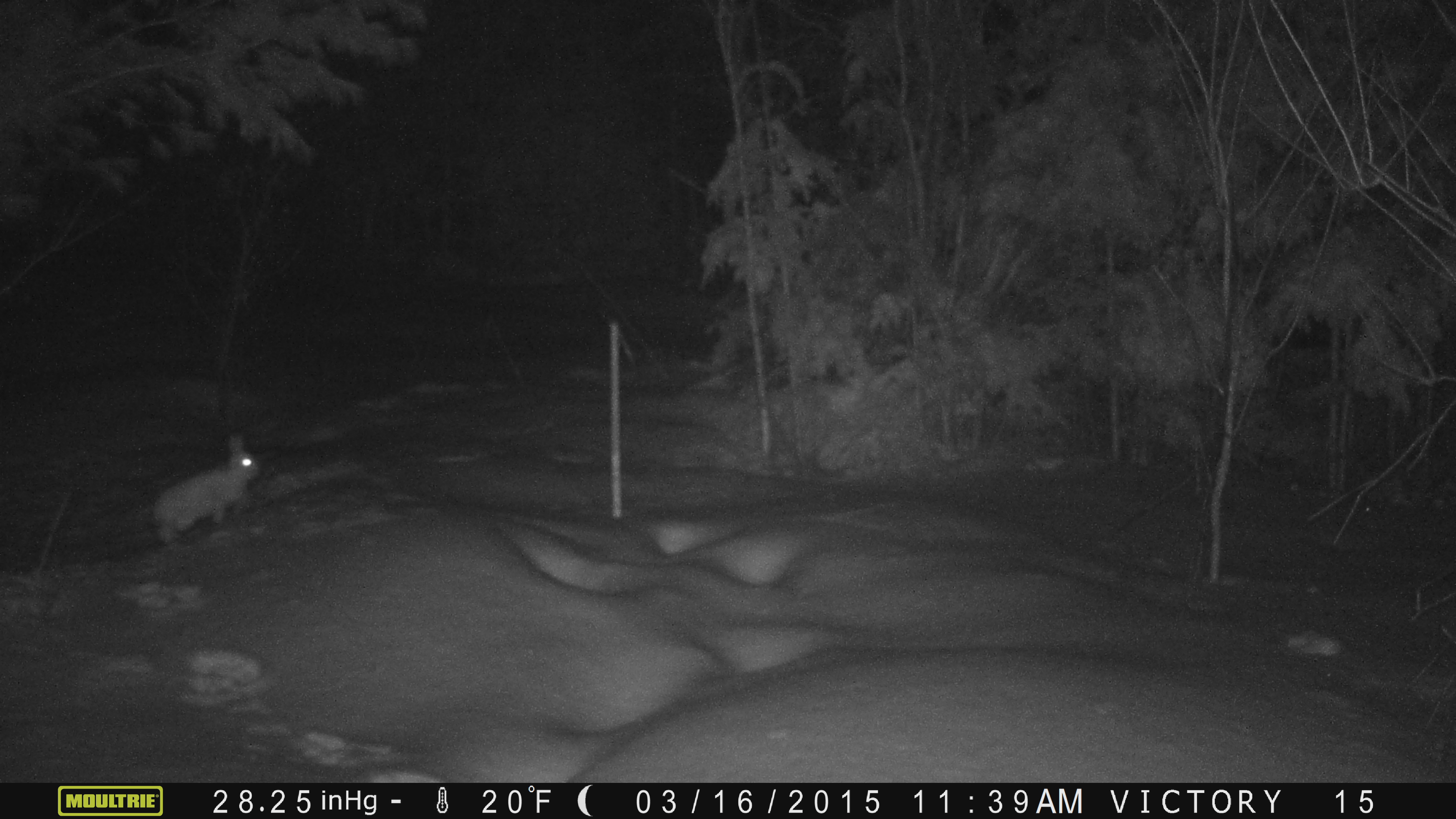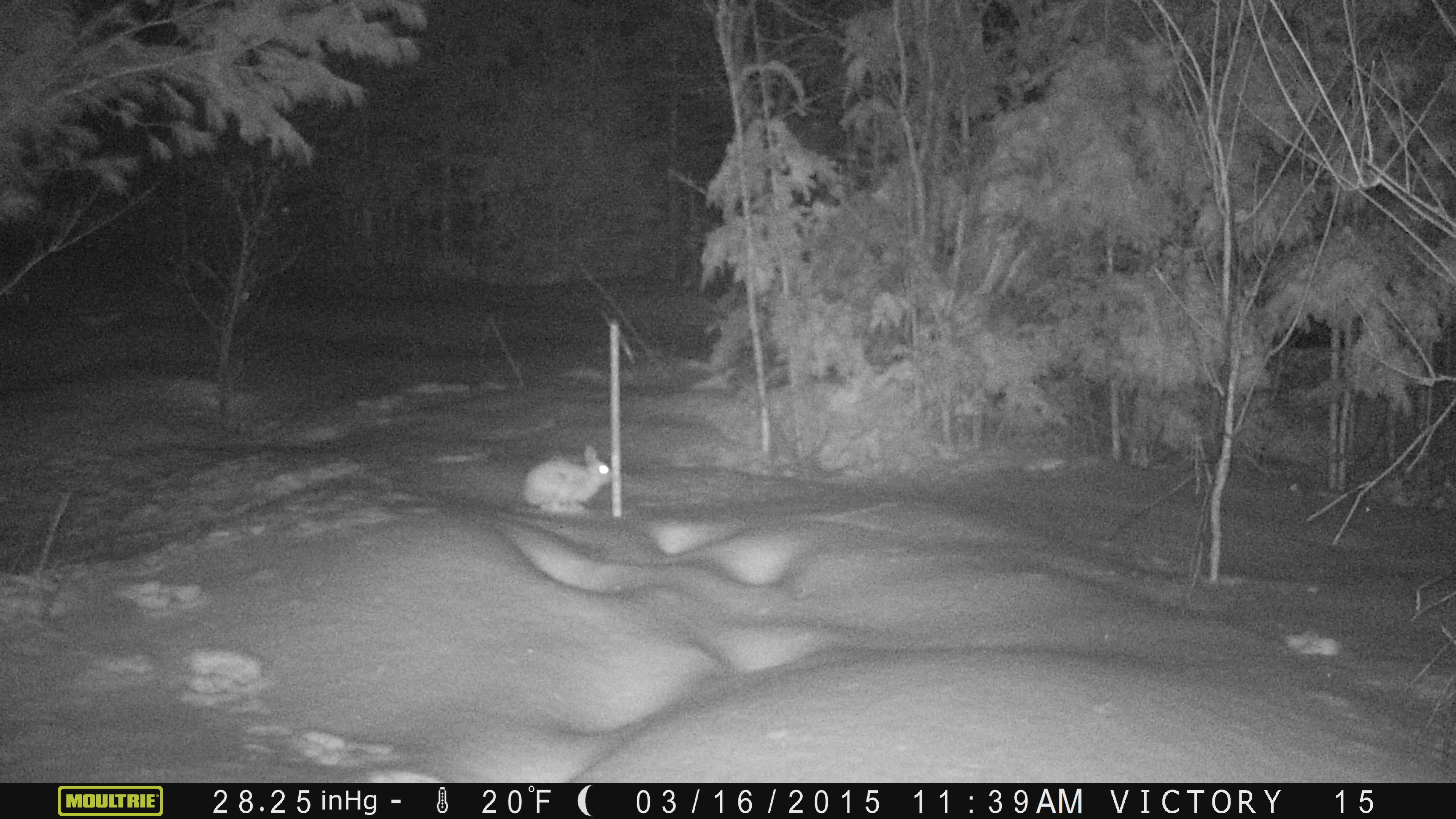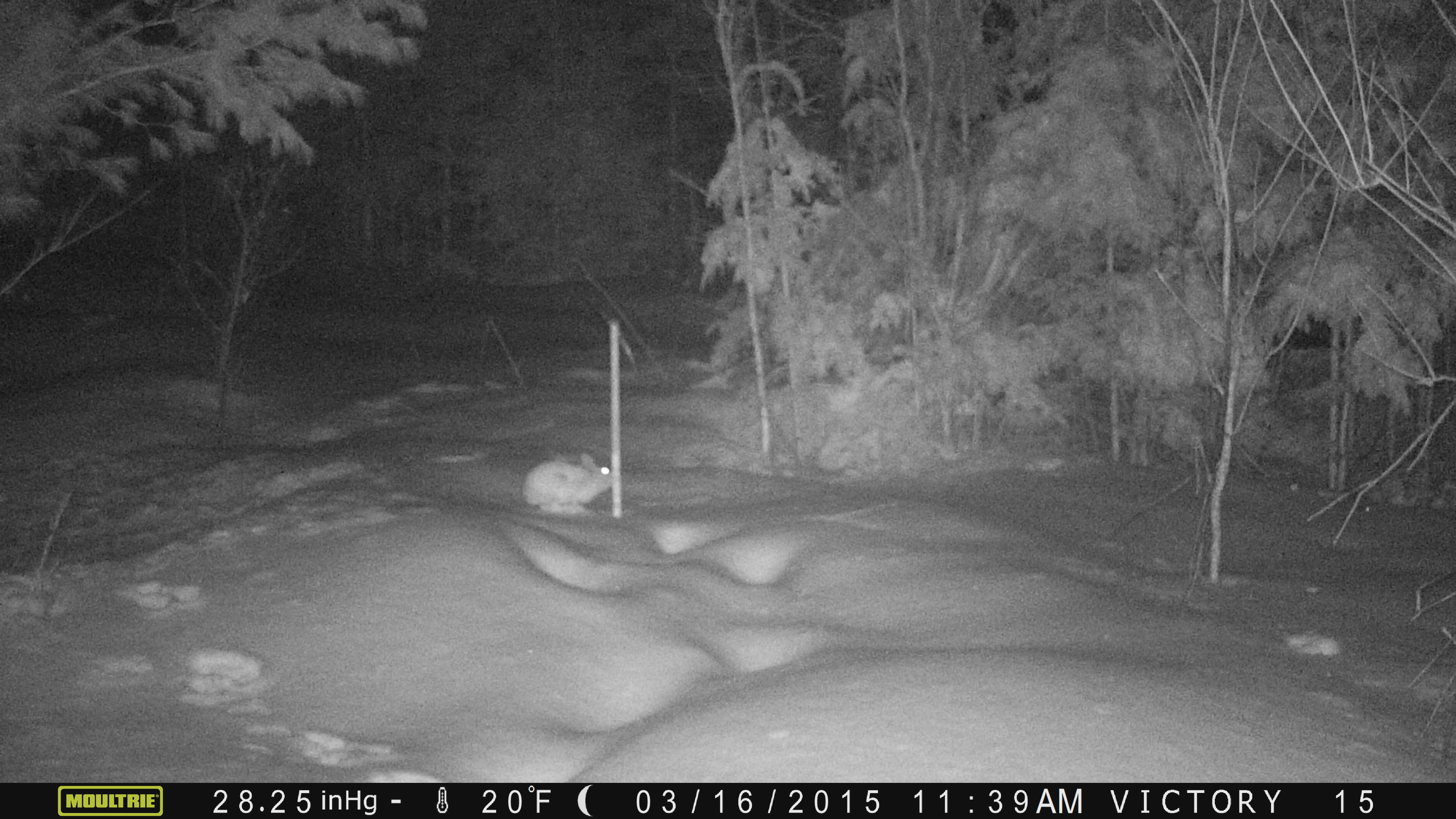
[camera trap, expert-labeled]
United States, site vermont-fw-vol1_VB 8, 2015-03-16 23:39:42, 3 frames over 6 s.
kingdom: Animalia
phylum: Chordata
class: Mammalia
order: Lagomorpha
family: Leporidae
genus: Lepus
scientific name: Lepus americanus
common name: snowshoe hare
Snowshoe hare (Lepus americanus).